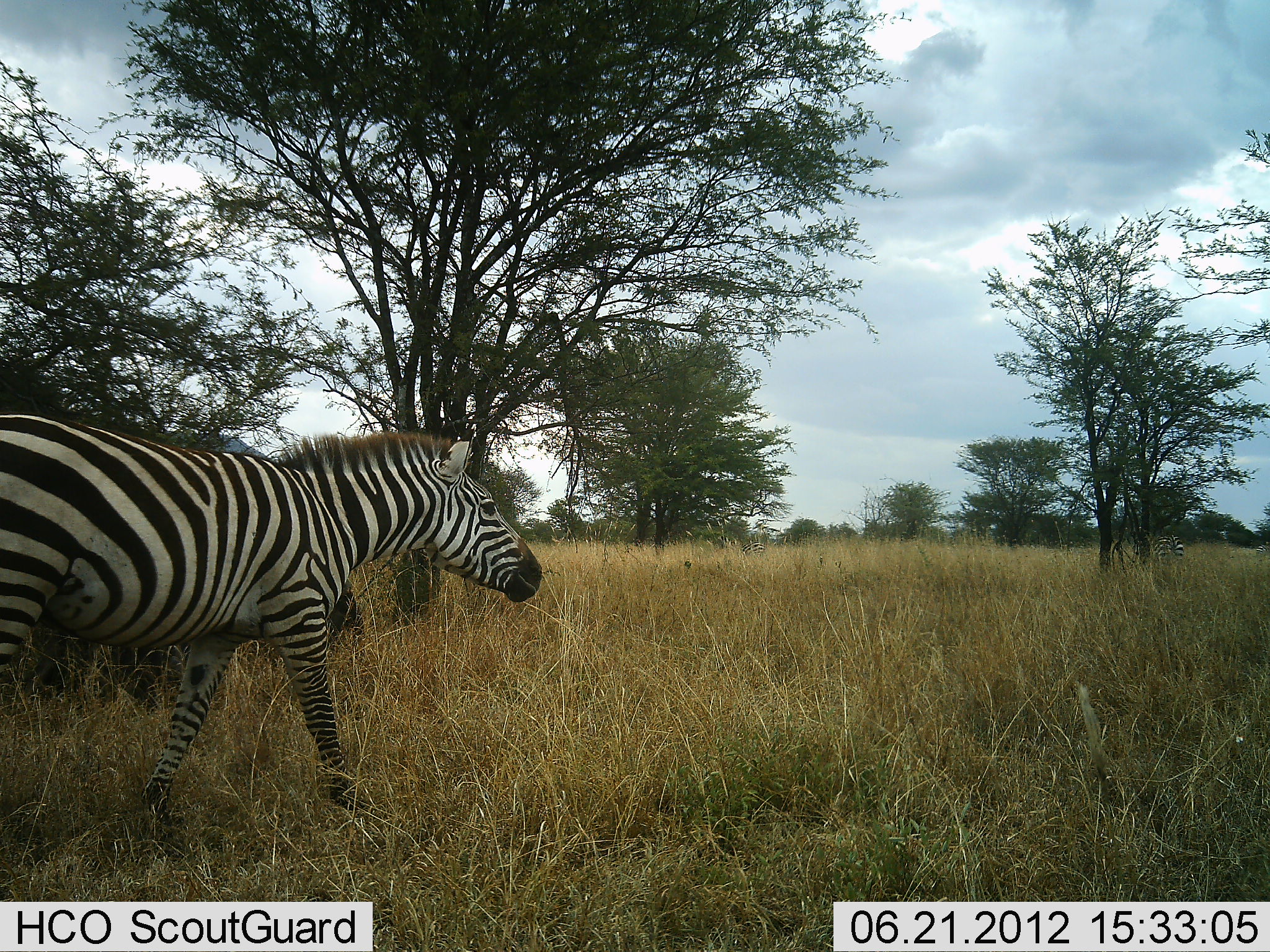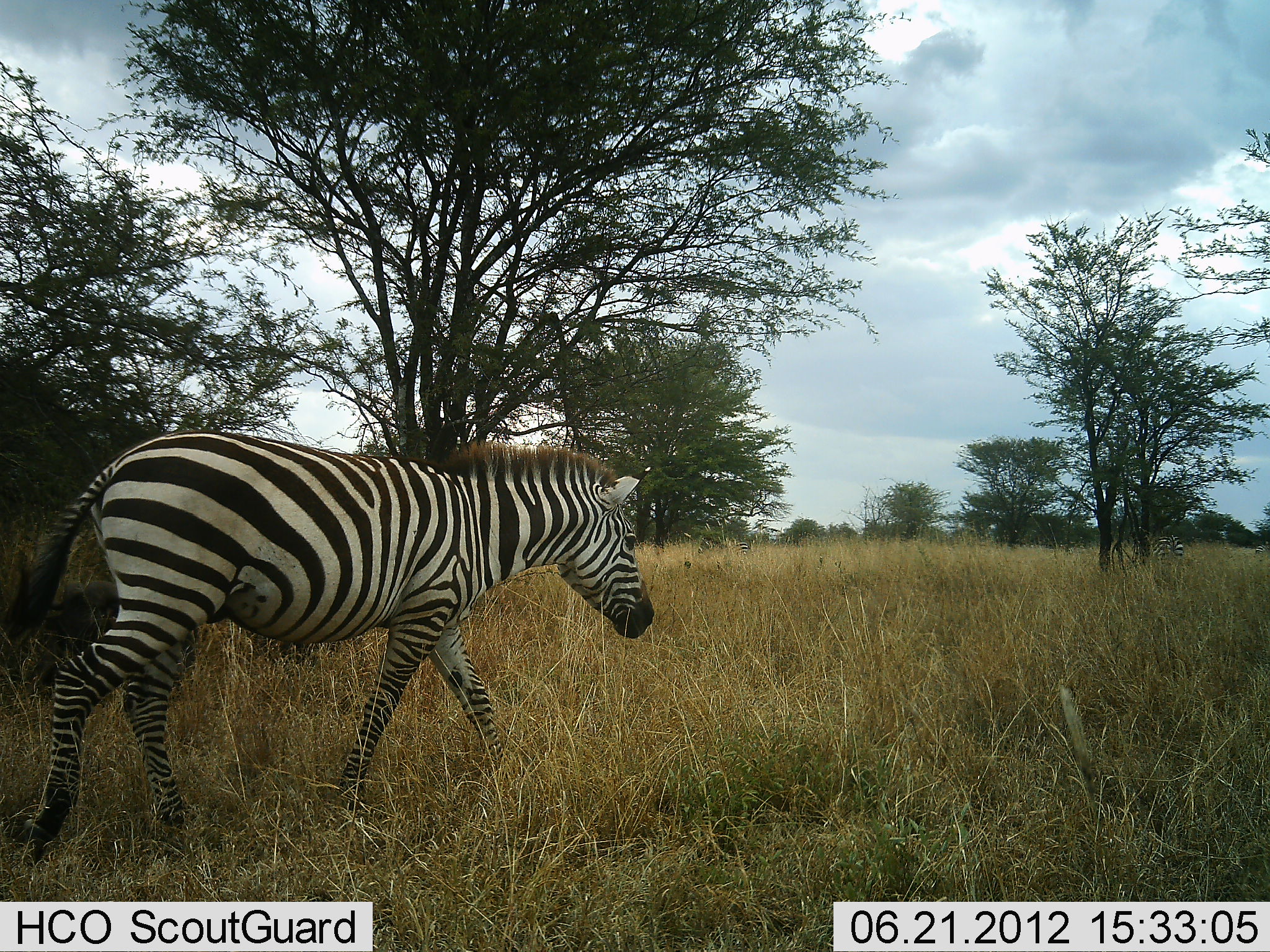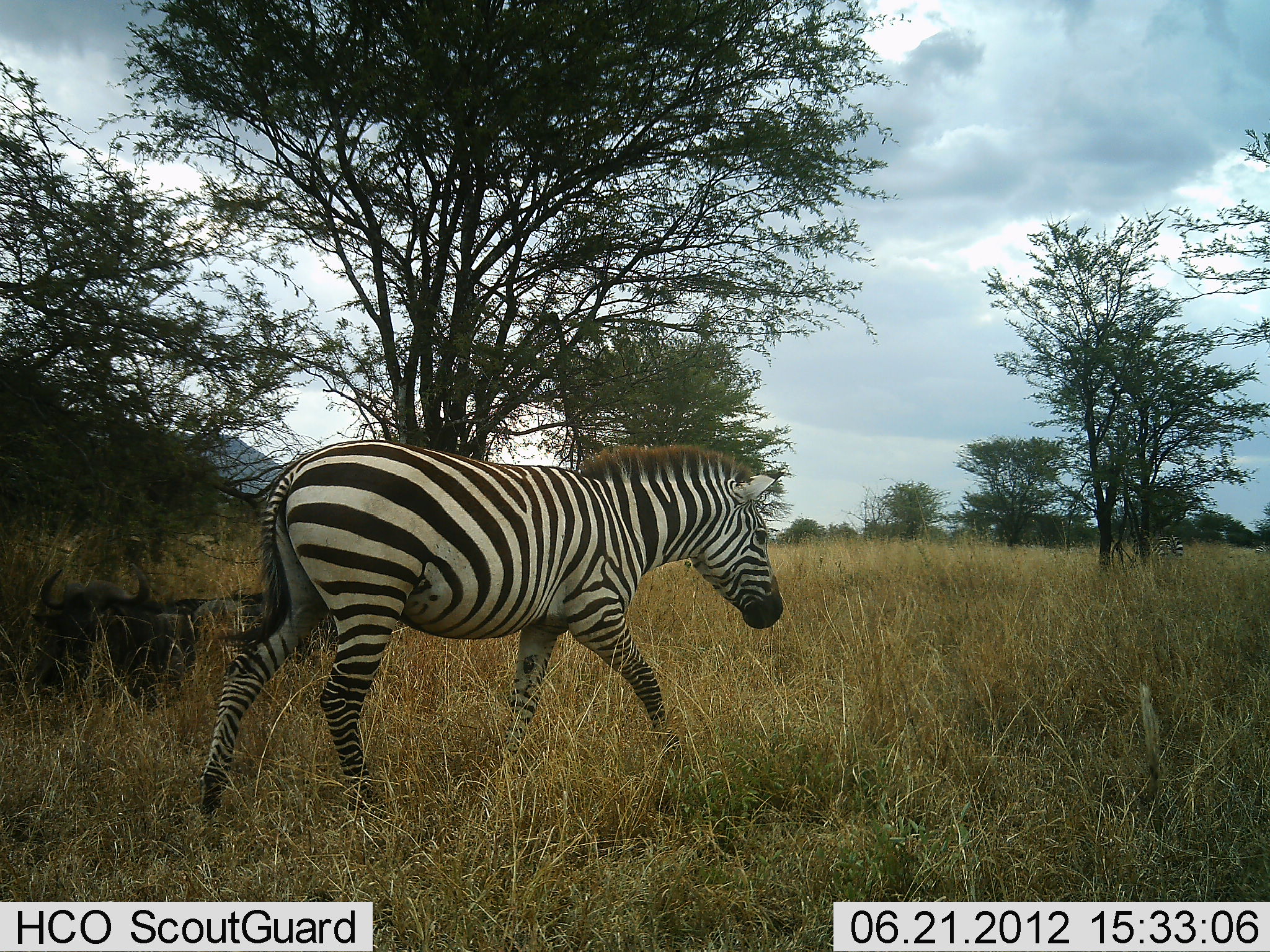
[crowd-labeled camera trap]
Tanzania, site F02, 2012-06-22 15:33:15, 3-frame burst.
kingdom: Animalia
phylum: Chordata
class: Mammalia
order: Perissodactyla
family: Equidae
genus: Equus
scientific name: Equus quagga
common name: plains zebra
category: zebra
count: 1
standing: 23%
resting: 0%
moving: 100%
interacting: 0%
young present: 0%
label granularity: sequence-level